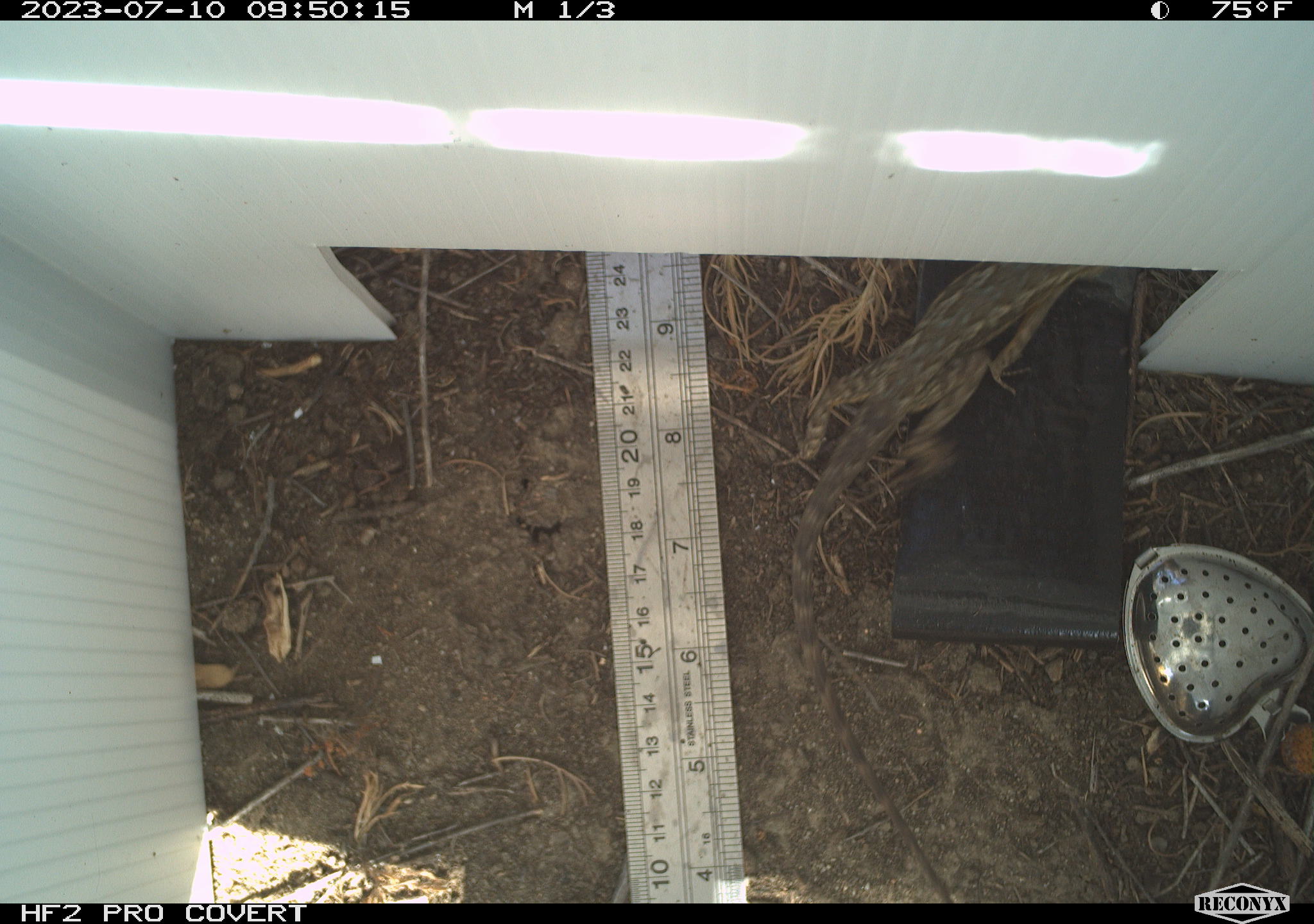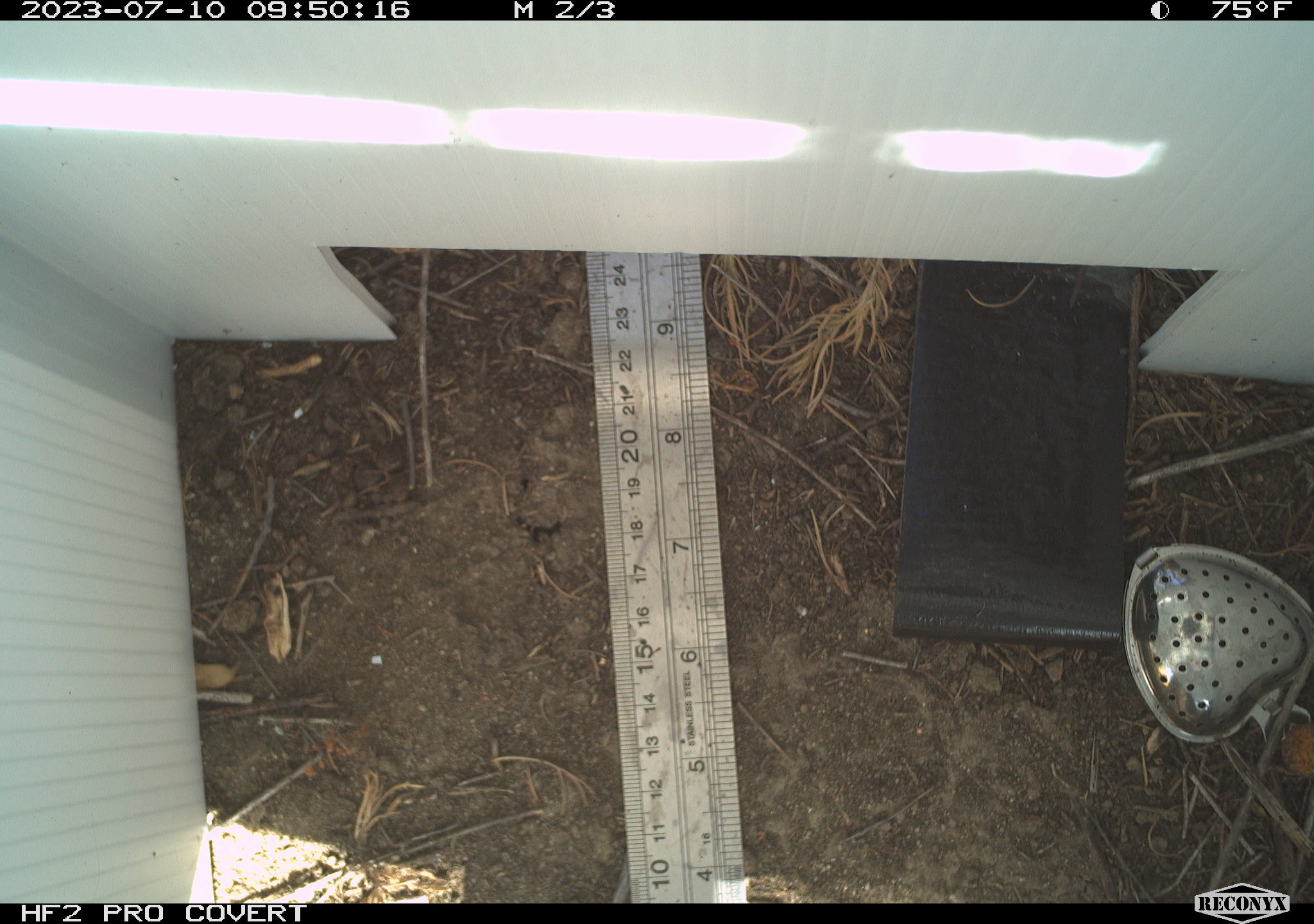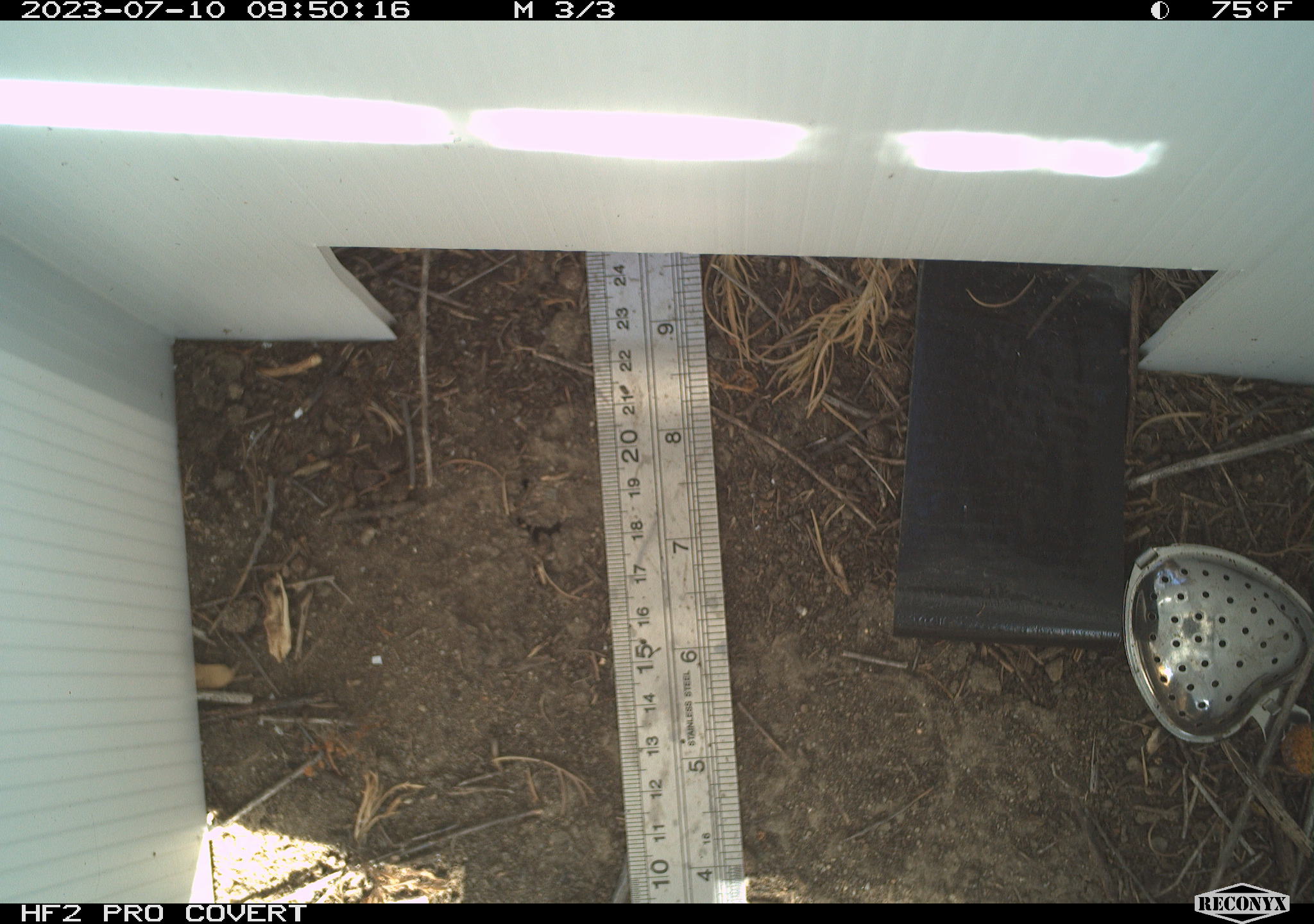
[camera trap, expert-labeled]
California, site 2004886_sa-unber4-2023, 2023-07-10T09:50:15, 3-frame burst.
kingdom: Animalia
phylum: Chordata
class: Reptilia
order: Squamata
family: Phrynosomatidae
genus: Sceloporus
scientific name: Sceloporus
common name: spiny lizards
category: sceloporus species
Sceloporus species (spiny lizards) (Sceloporus).